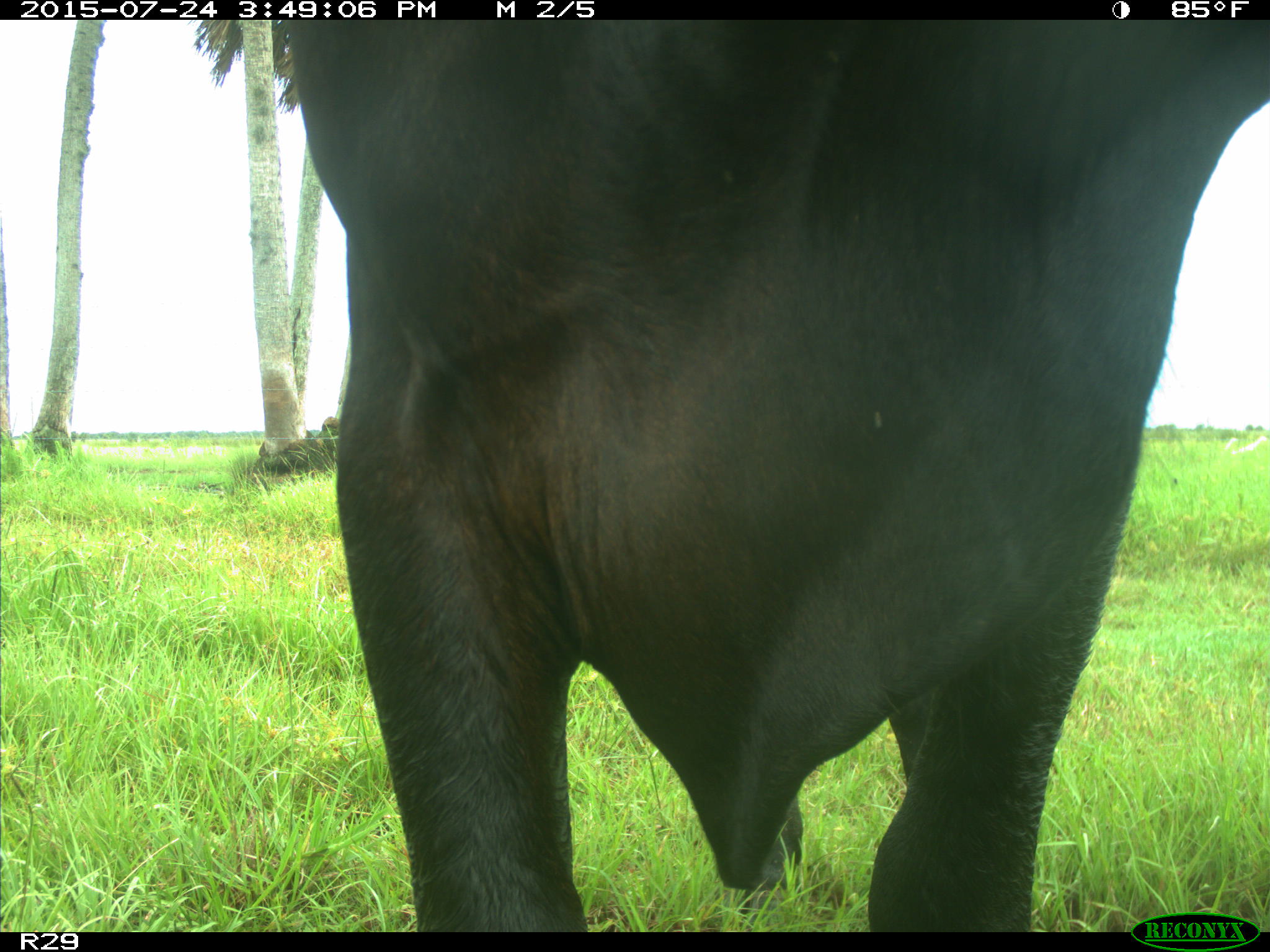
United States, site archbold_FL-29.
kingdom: Animalia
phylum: Chordata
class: Mammalia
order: Artiodactyla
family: Bovidae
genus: Bos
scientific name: Bos taurus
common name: domestic cow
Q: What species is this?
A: Bos taurus (domestic cow).